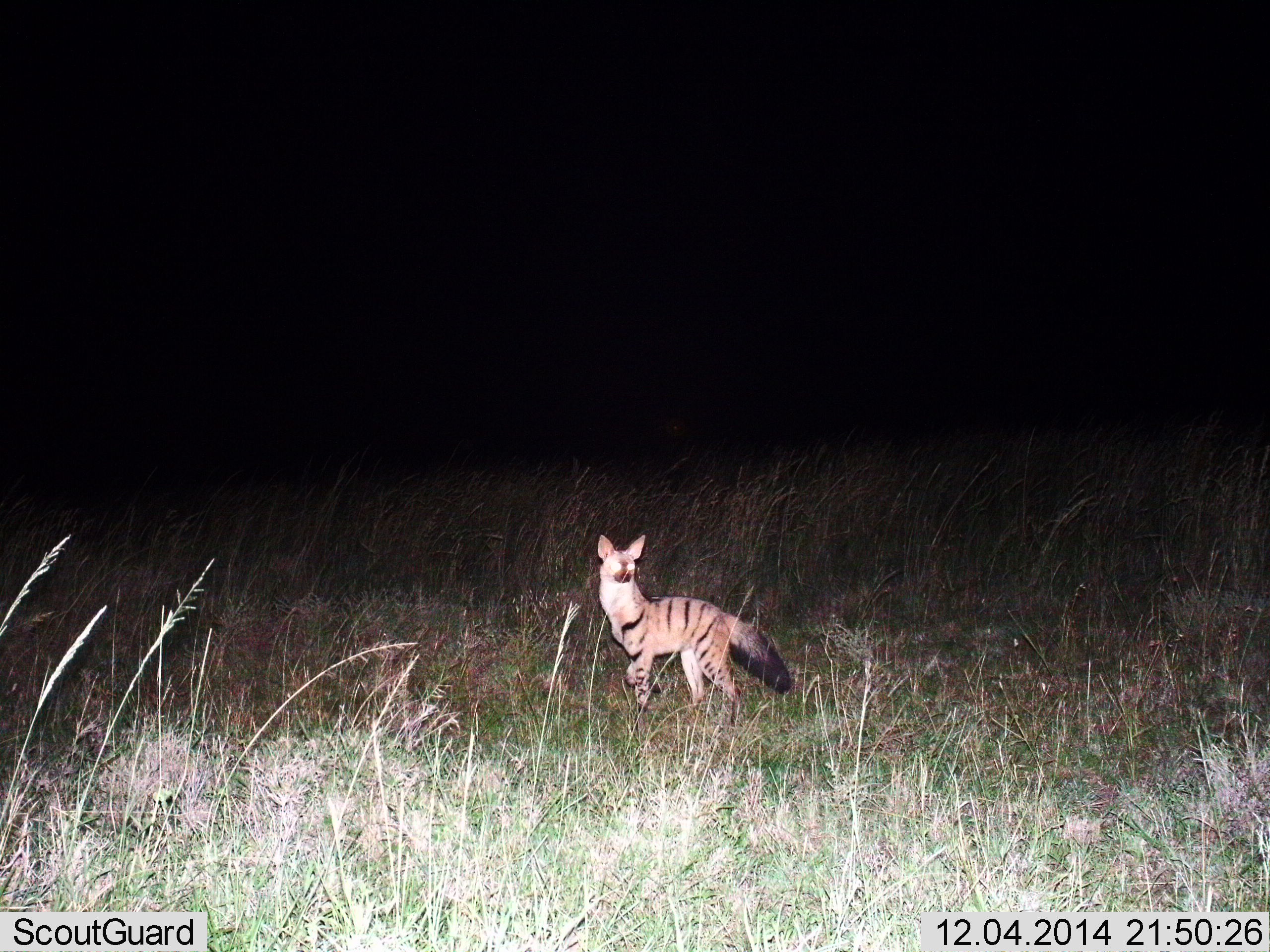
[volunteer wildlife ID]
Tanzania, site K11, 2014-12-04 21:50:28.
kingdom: Animalia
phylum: Chordata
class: Mammalia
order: Carnivora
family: Hyaenidae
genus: Proteles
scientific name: Proteles cristatus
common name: aardwolf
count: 1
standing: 70%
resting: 0%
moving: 30%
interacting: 0%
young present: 0%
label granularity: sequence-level